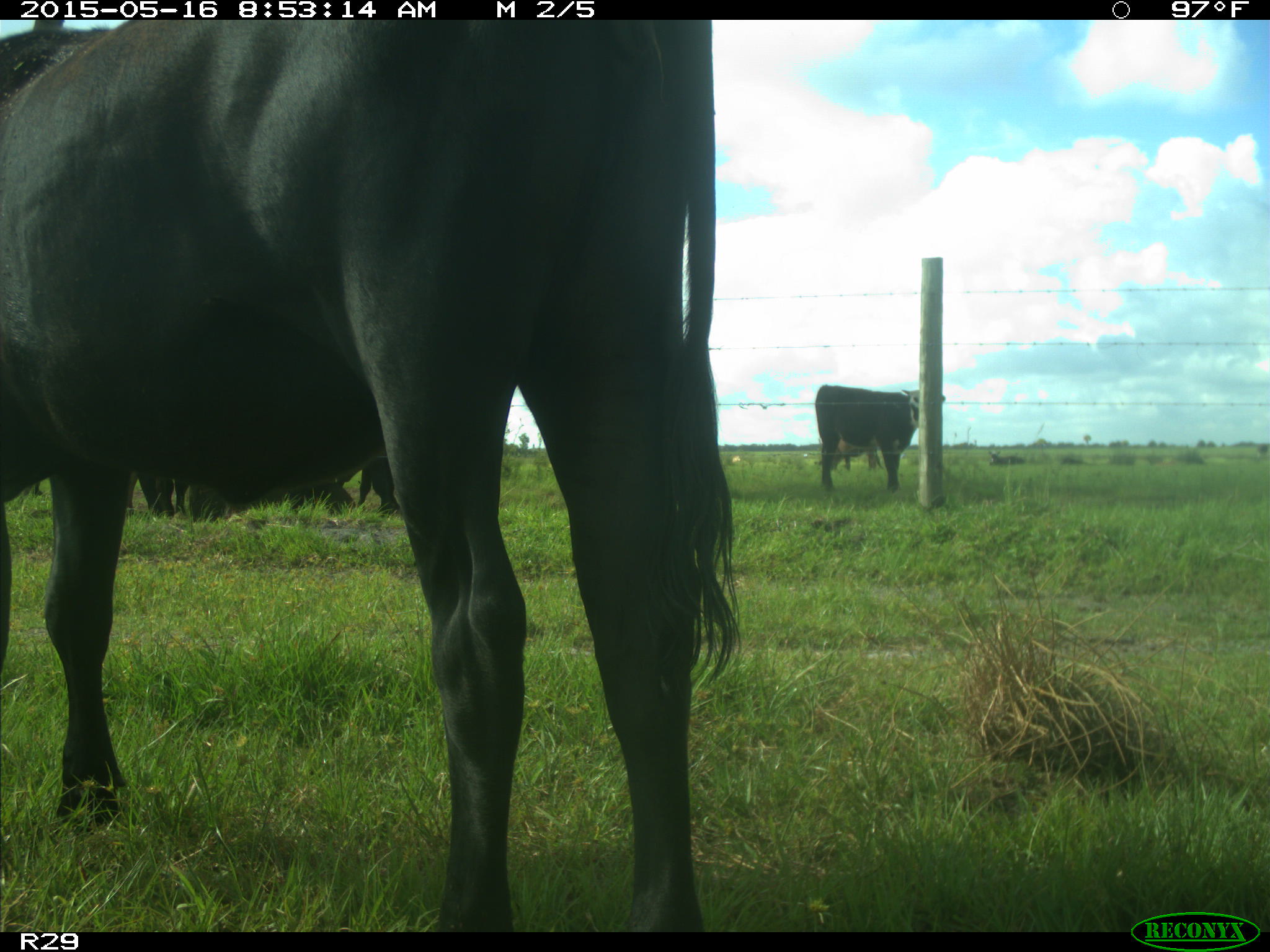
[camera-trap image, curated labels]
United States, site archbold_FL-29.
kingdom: Animalia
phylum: Chordata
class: Mammalia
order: Artiodactyla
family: Bovidae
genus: Bos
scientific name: Bos taurus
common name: domestic cow